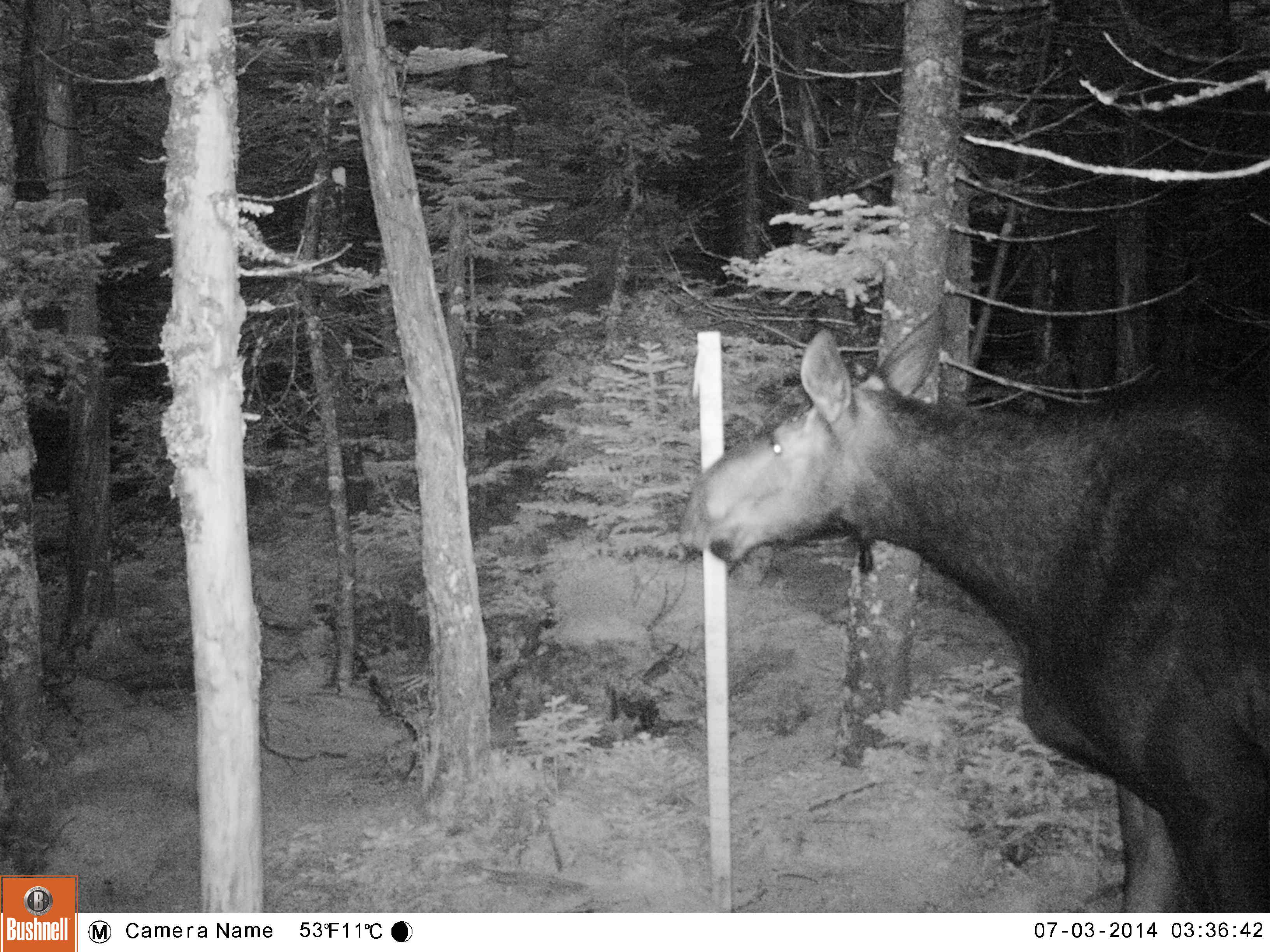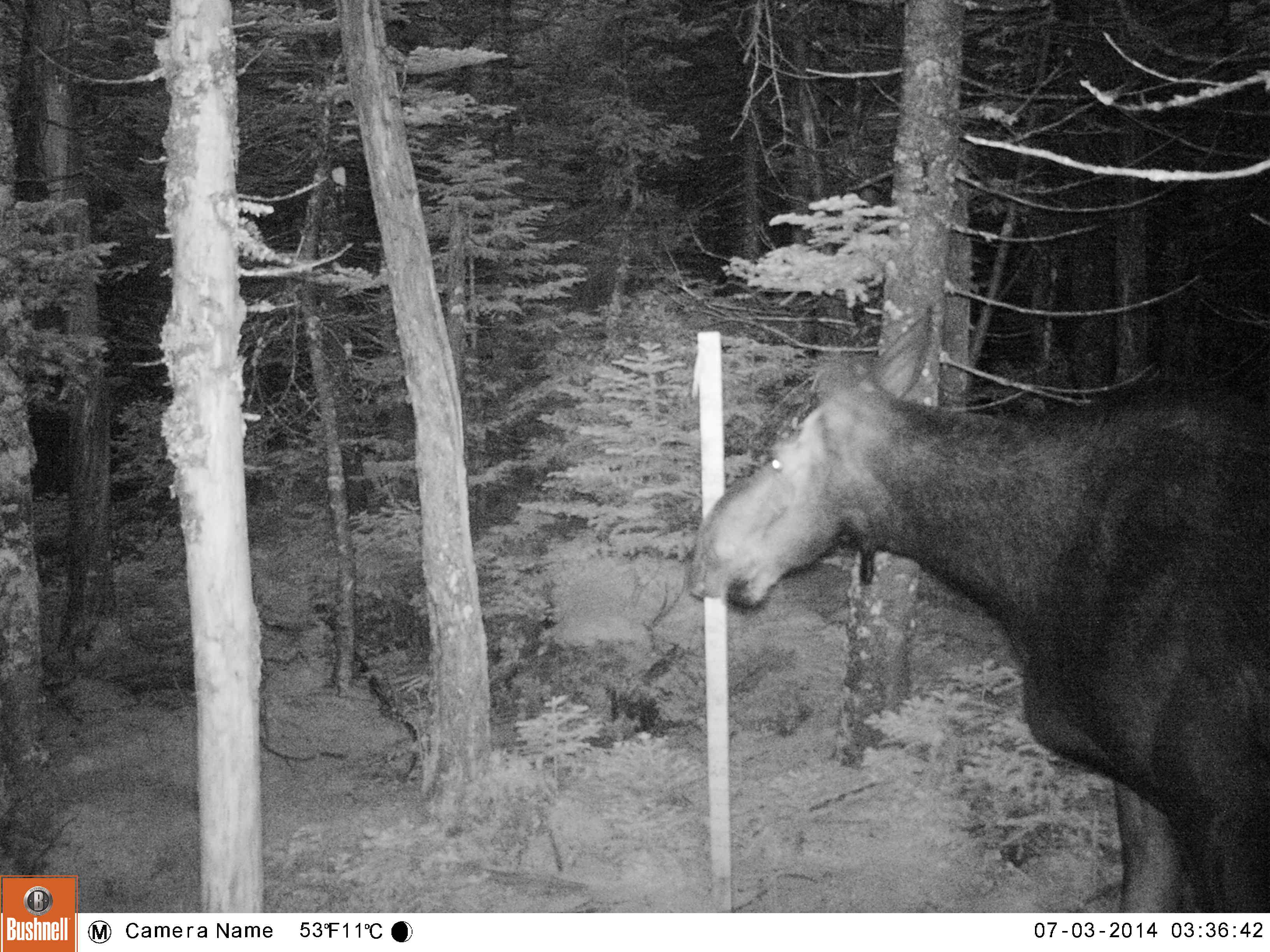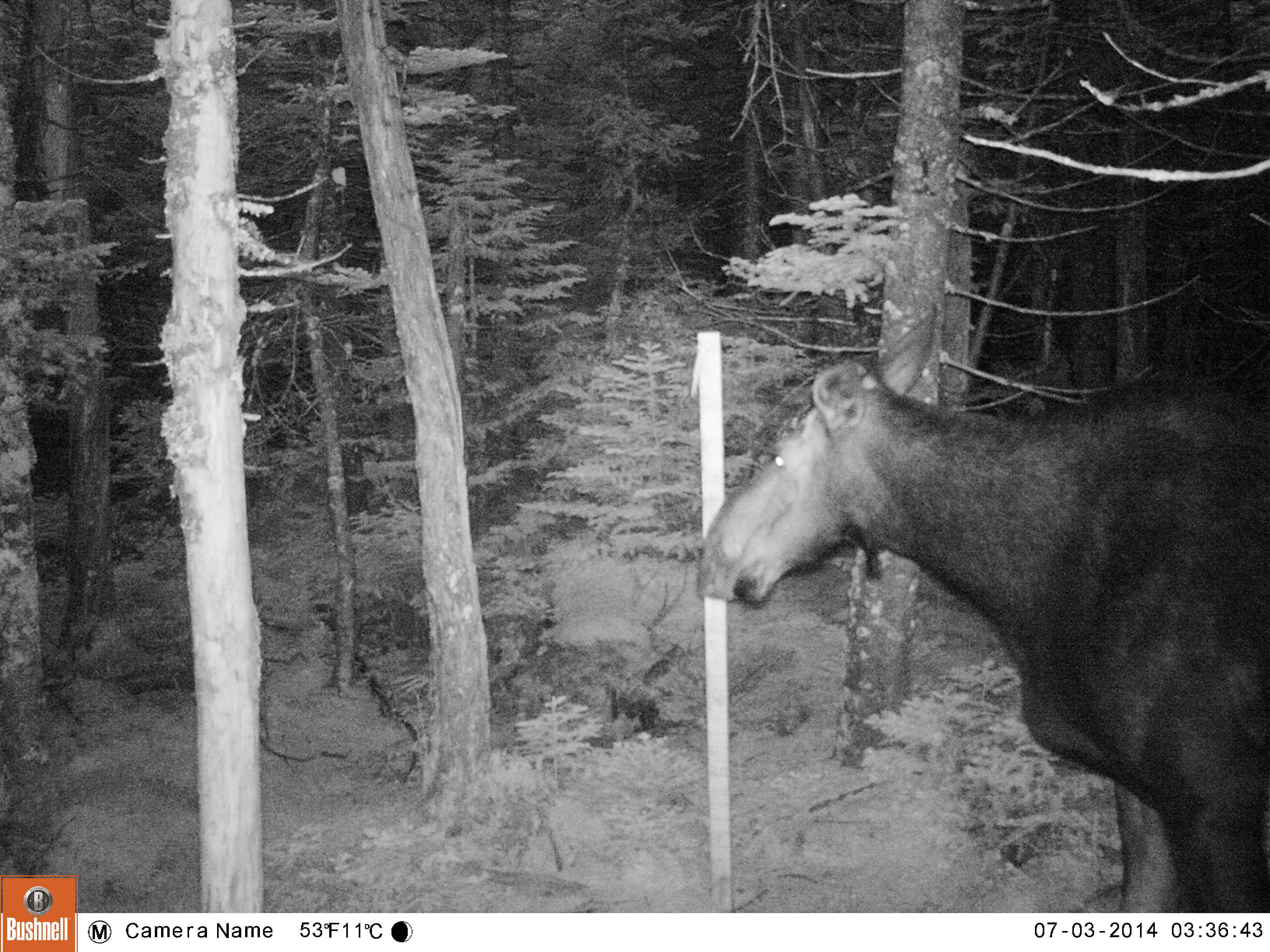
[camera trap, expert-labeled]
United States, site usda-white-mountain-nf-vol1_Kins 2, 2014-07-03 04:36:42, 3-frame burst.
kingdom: Animalia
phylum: Chordata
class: Mammalia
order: Artiodactyla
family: Cervidae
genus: Alces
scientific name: Alces alces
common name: moose